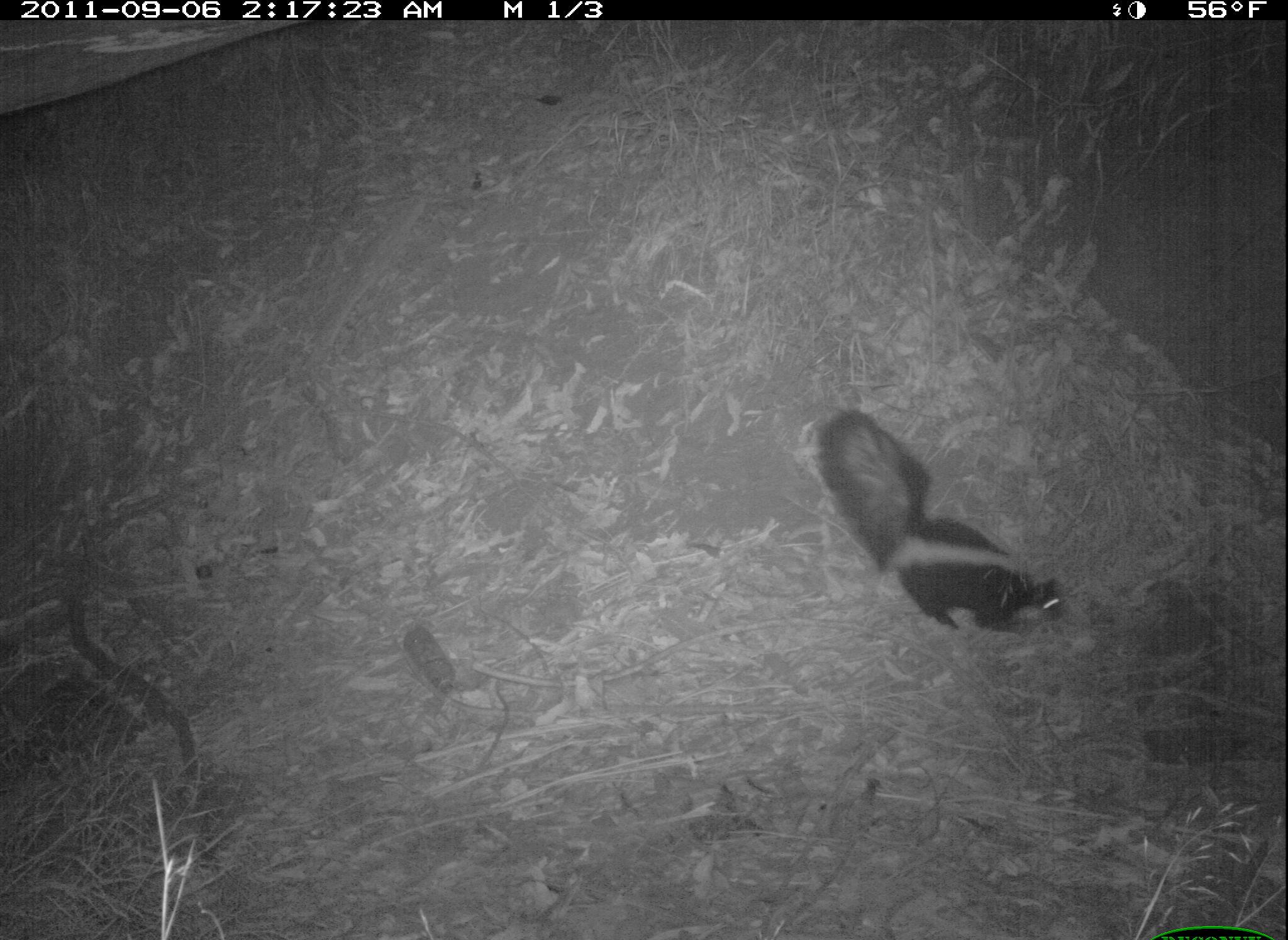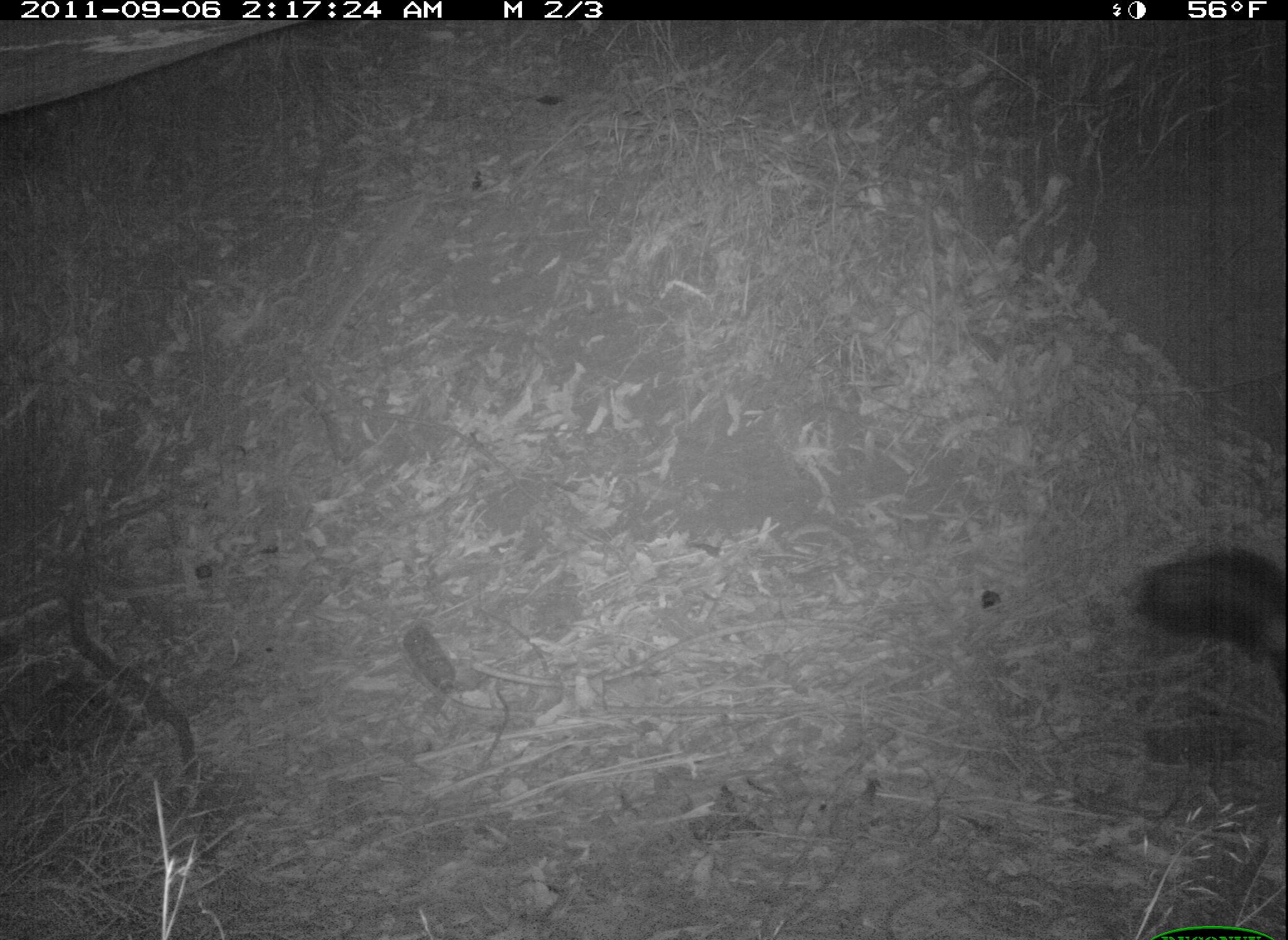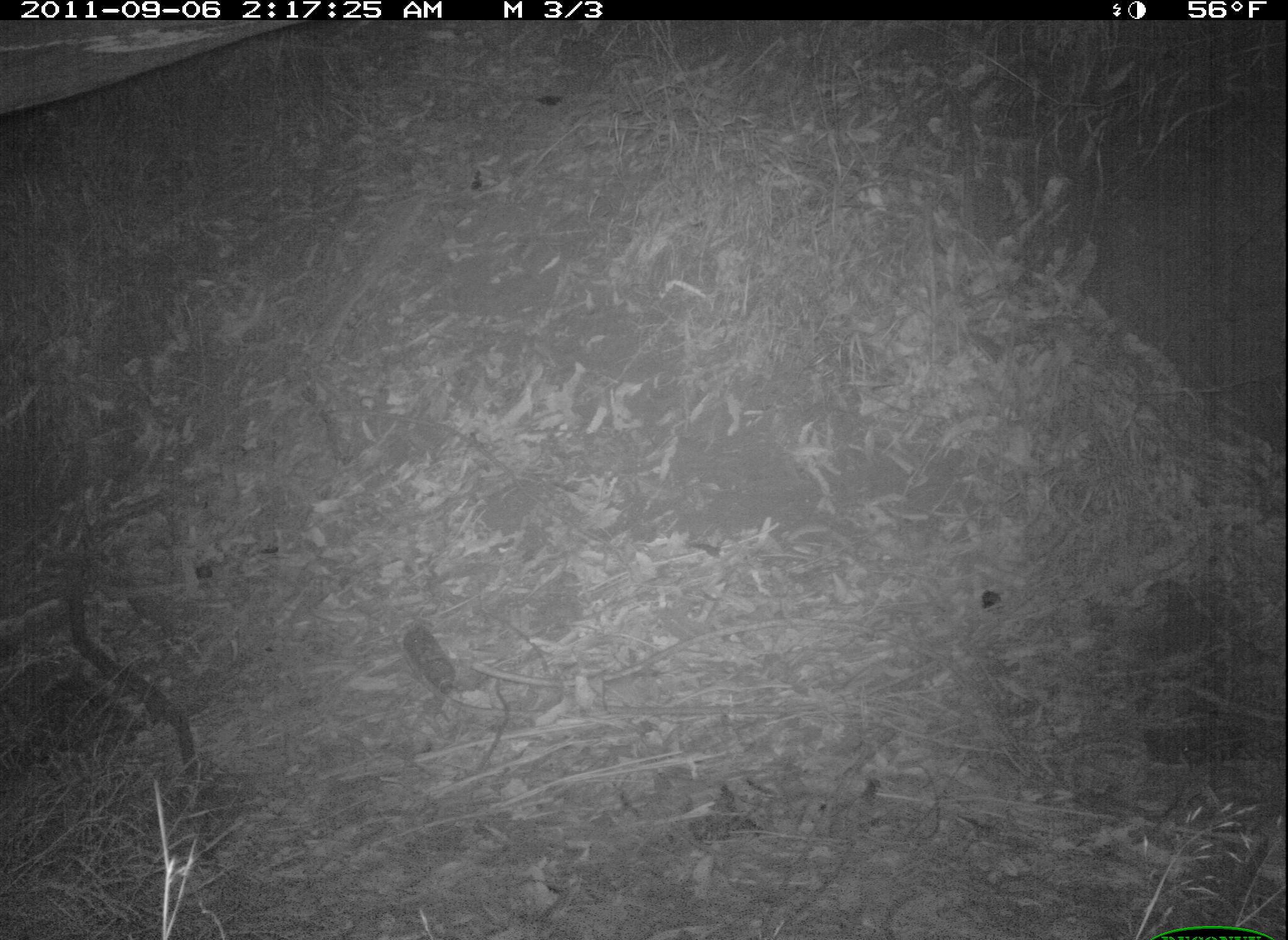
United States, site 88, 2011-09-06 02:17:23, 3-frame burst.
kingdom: Animalia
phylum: Chordata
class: Mammalia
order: Carnivora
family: Mephitidae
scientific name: Mephitidae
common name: skunk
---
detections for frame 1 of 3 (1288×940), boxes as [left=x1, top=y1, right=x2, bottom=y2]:
skunk: [left=818, top=403, right=1069, bottom=646]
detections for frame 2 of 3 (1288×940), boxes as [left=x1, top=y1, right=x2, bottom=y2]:
skunk: [left=1113, top=541, right=1288, bottom=734]